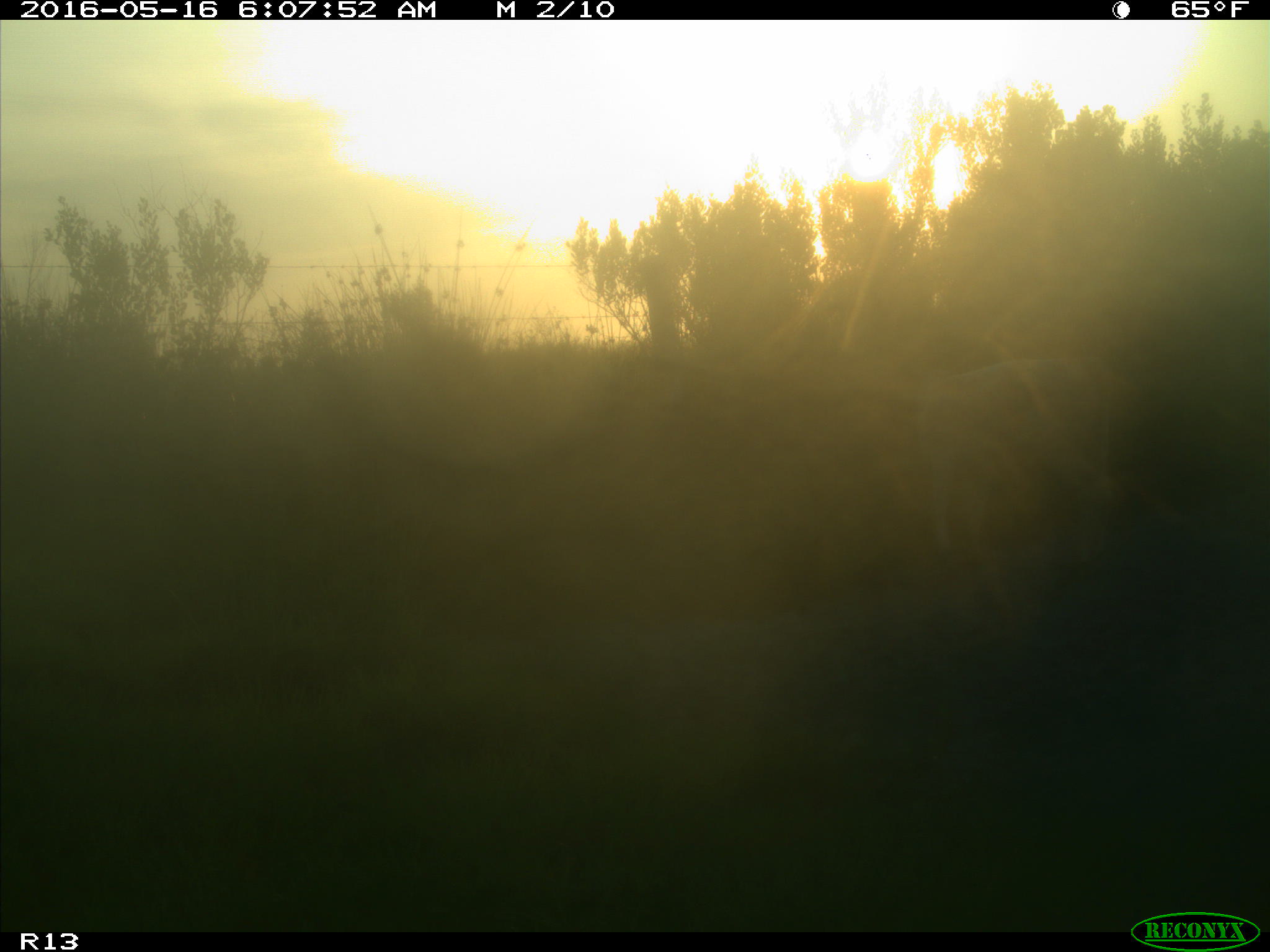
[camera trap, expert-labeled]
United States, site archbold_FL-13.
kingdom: Animalia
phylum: Chordata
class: Mammalia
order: Artiodactyla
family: Bovidae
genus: Bos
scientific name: Bos taurus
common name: domestic cow